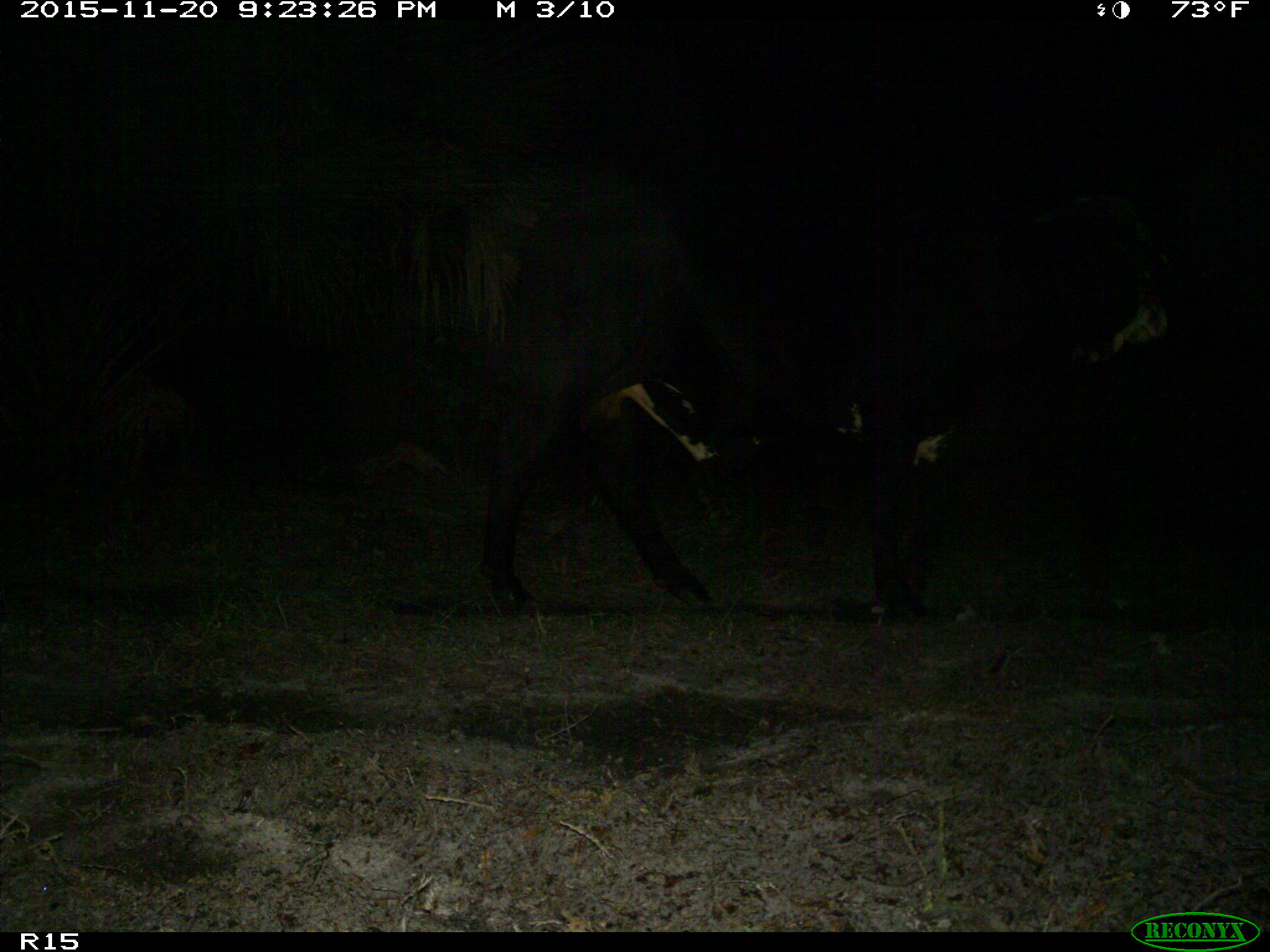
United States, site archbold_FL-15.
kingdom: Animalia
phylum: Chordata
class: Mammalia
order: Artiodactyla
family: Bovidae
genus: Bos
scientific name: Bos taurus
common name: domestic cow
Bos taurus (domestic cow).